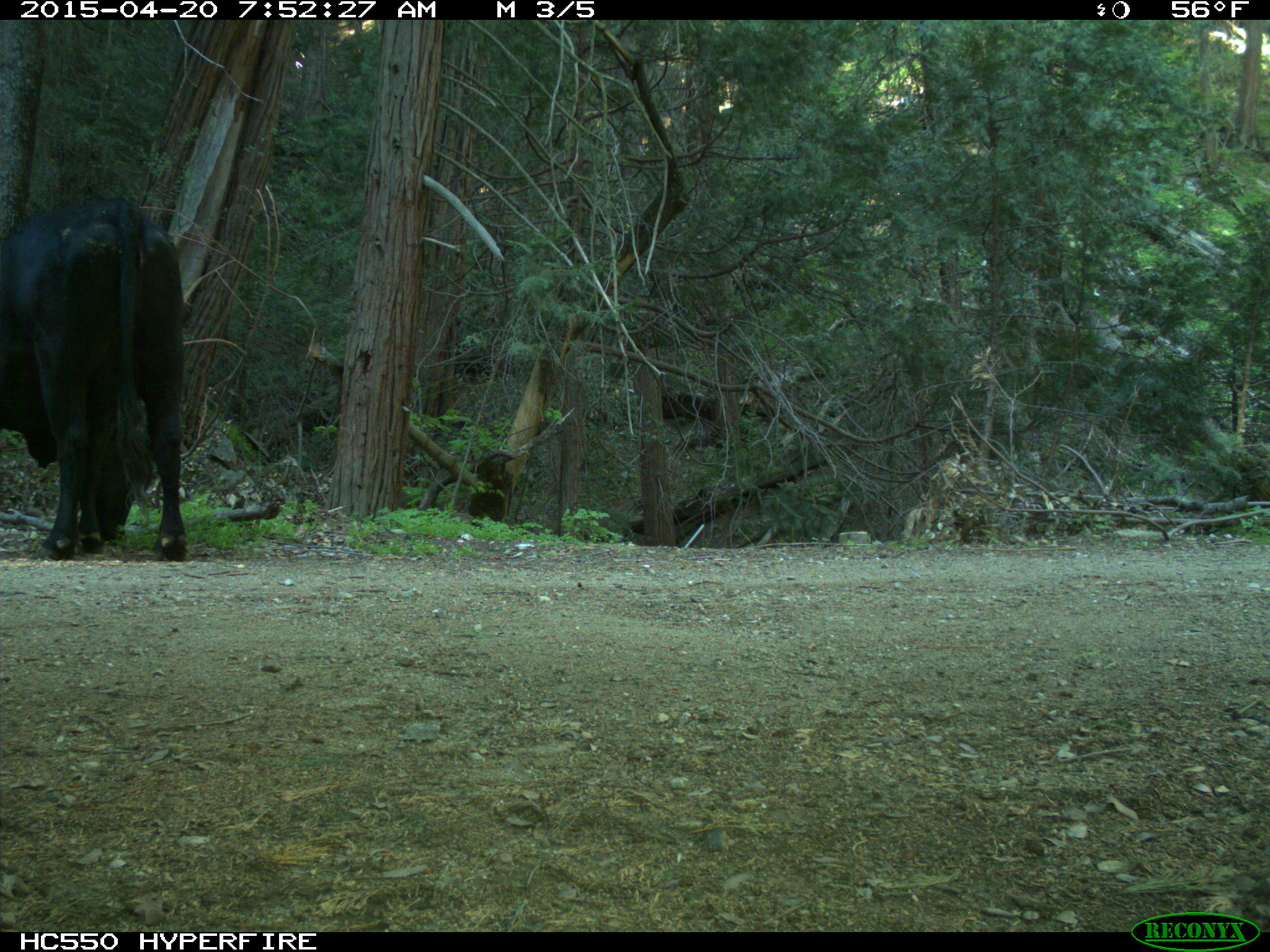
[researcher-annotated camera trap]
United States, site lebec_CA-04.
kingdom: Animalia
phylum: Chordata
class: Mammalia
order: Artiodactyla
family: Bovidae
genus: Bos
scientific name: Bos taurus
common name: domestic cow